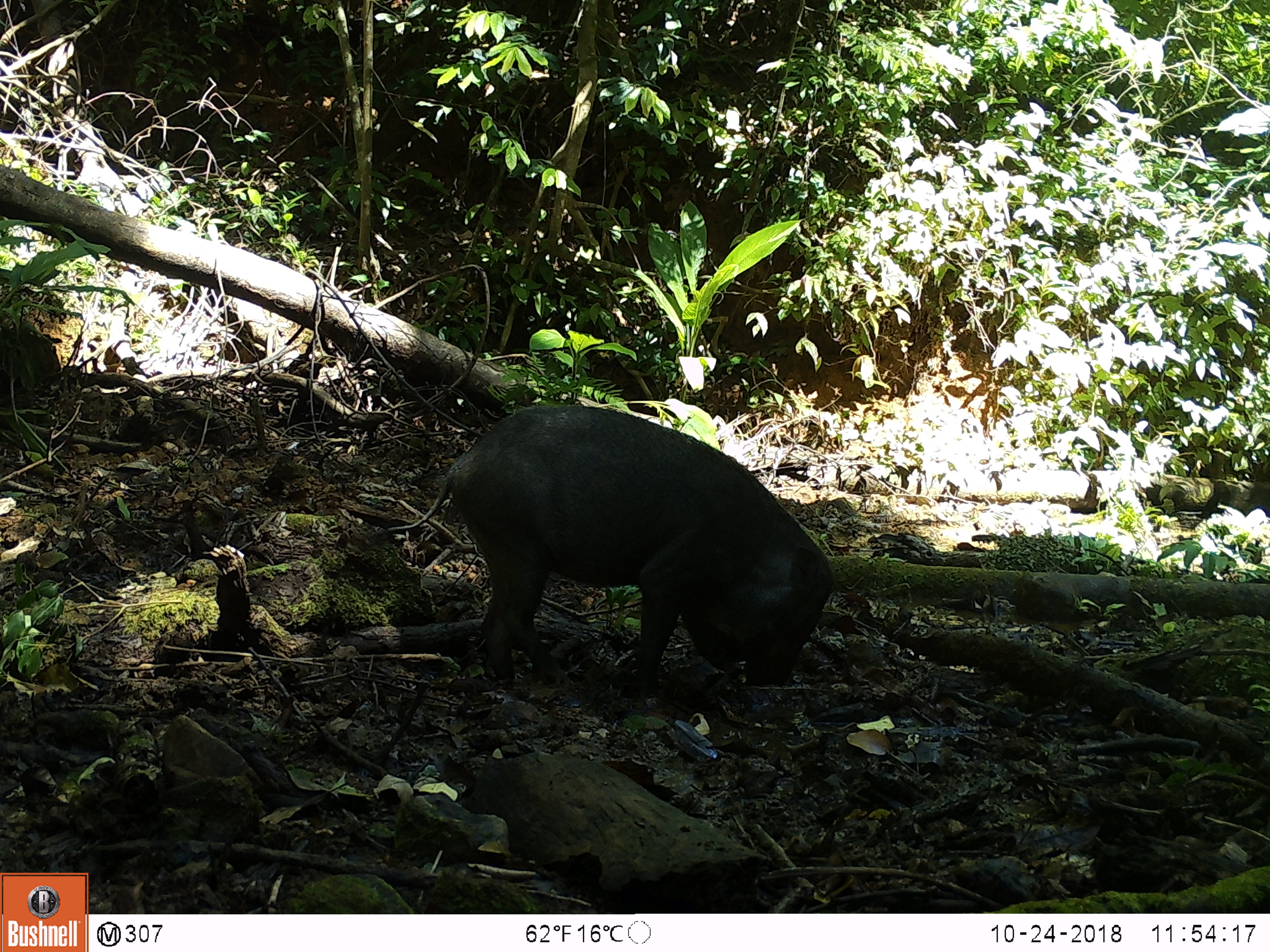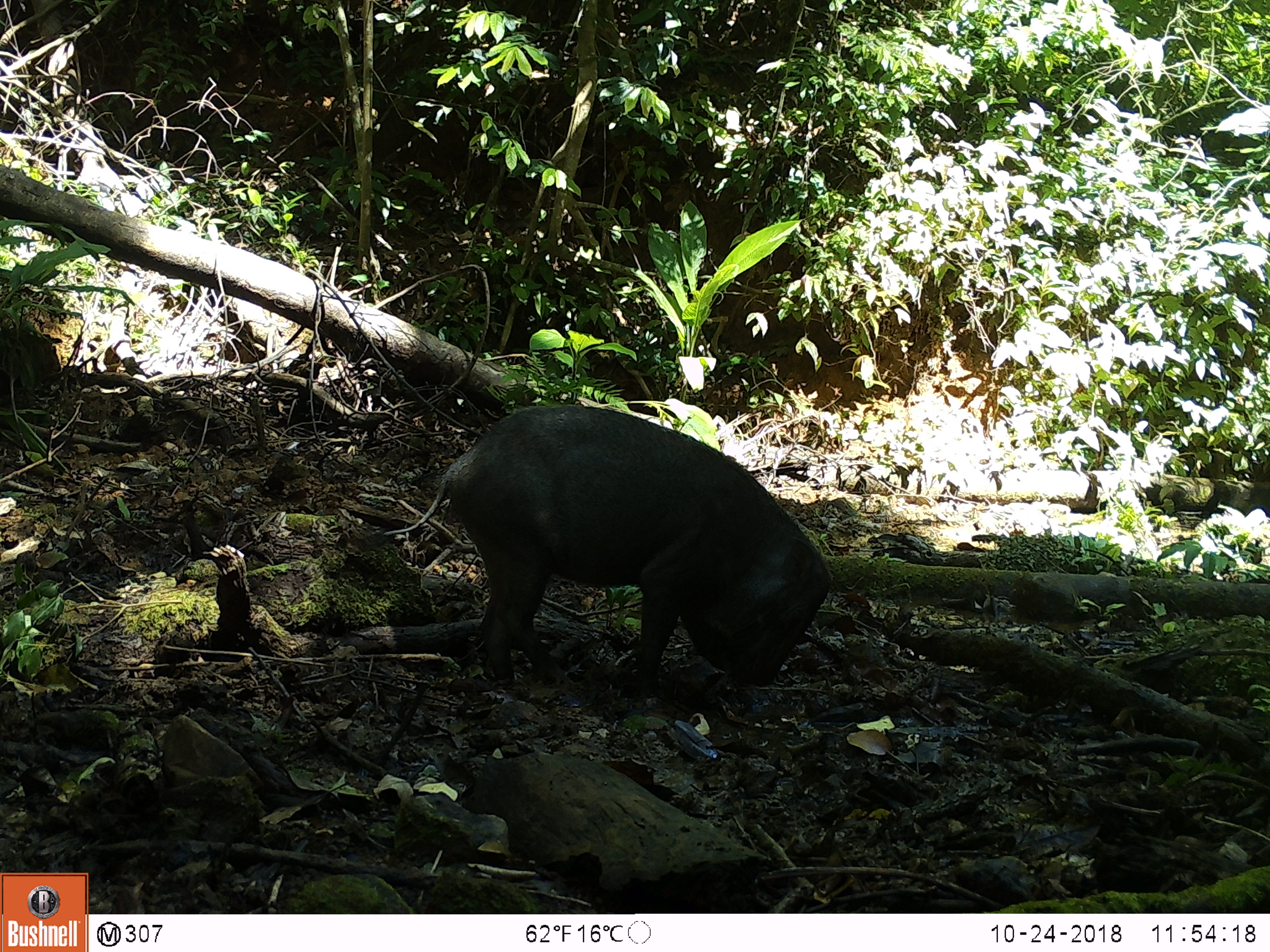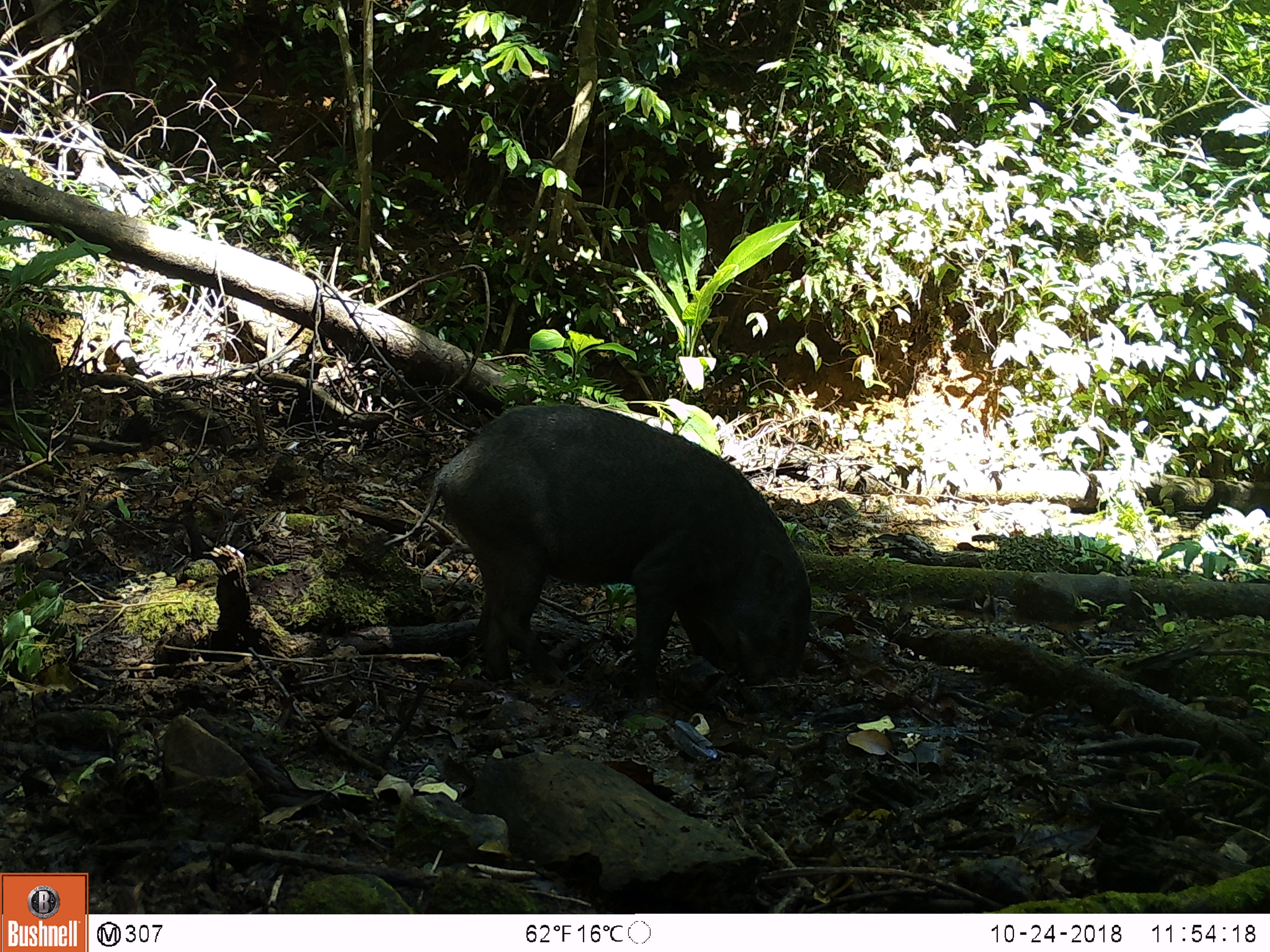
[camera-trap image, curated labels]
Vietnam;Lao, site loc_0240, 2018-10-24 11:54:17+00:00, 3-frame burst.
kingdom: Animalia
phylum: Chordata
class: Mammalia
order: Artiodactyla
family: Suidae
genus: Sus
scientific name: Sus scrofa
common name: eurasian wild pig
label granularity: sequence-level